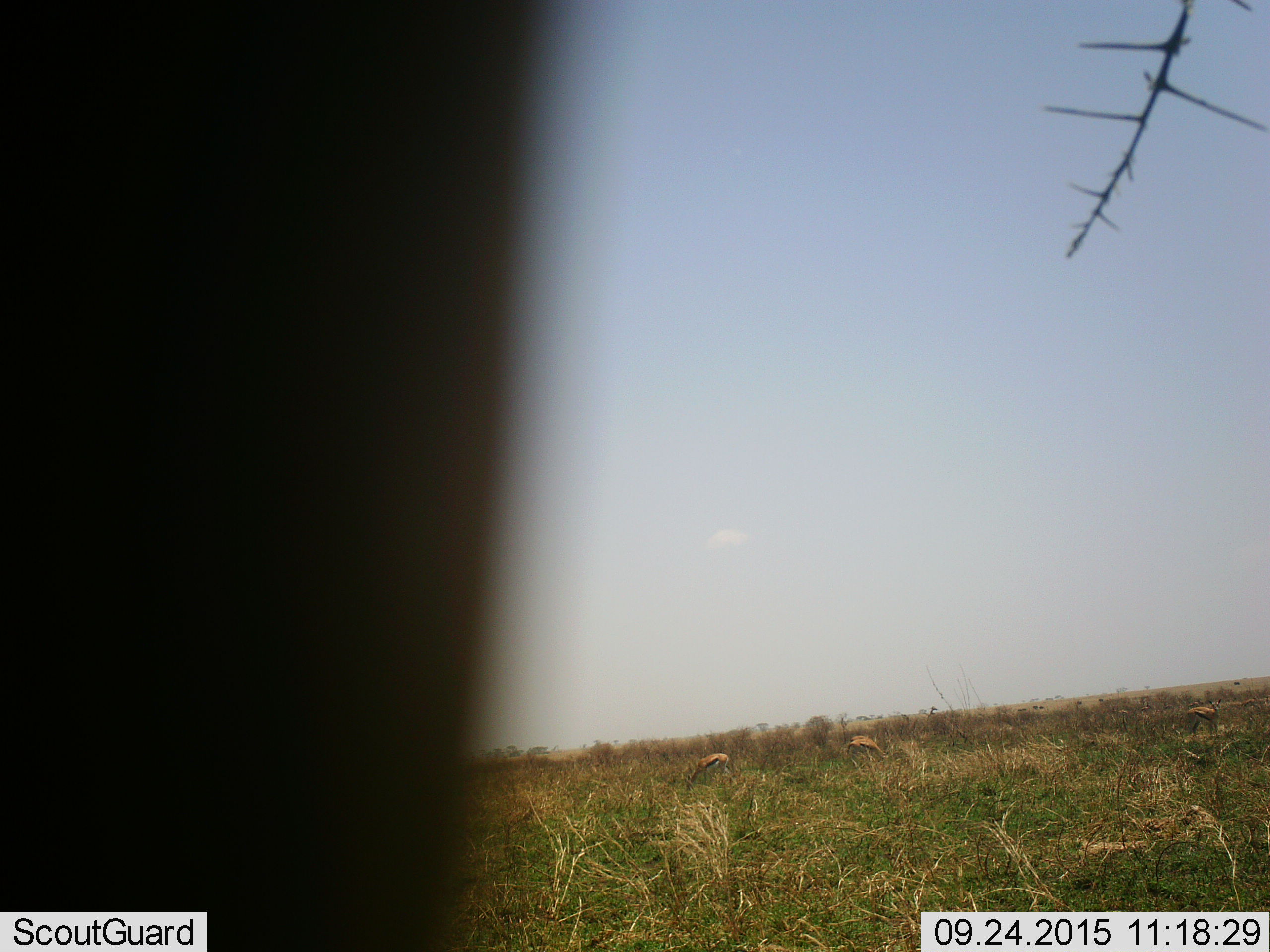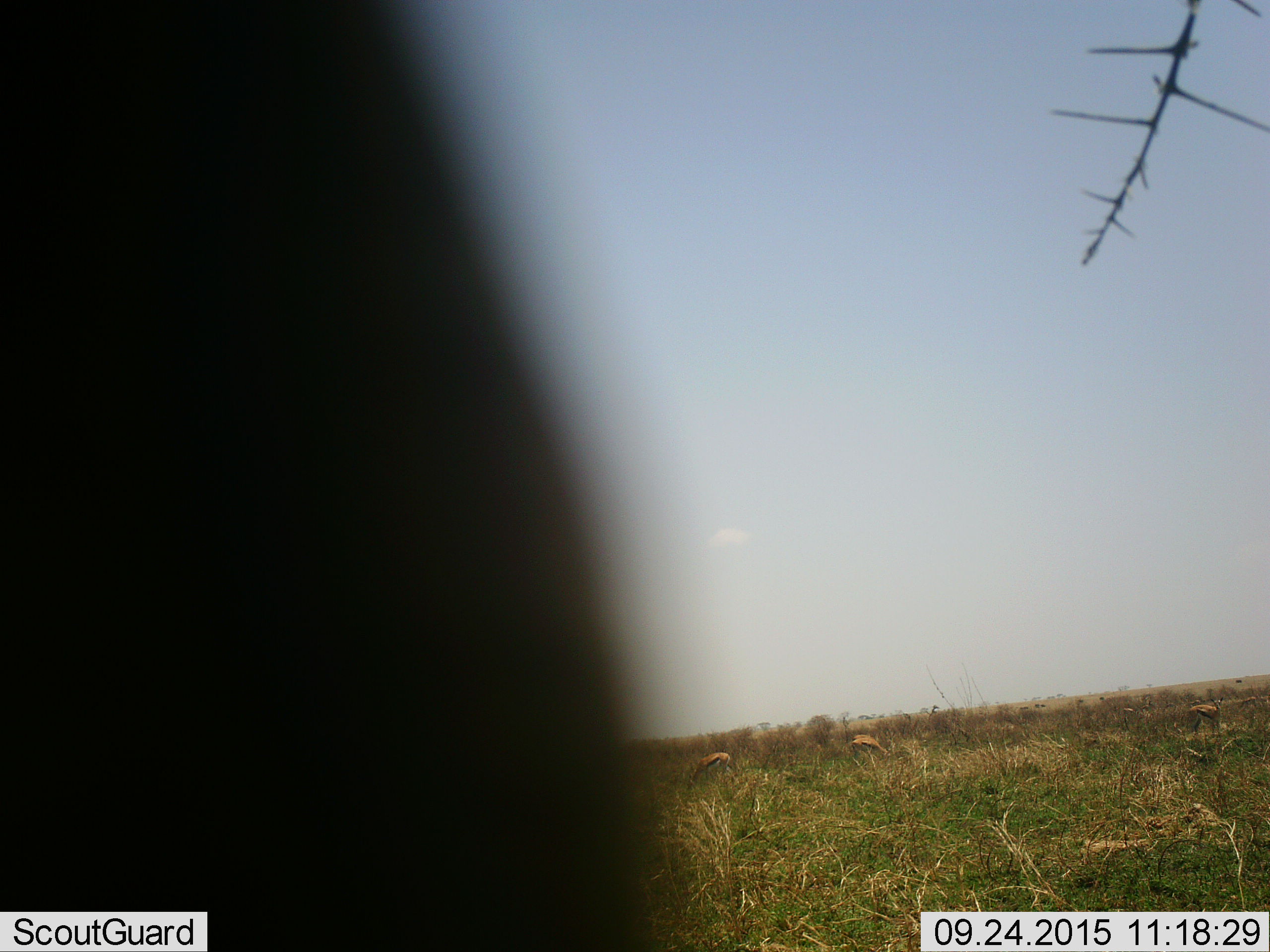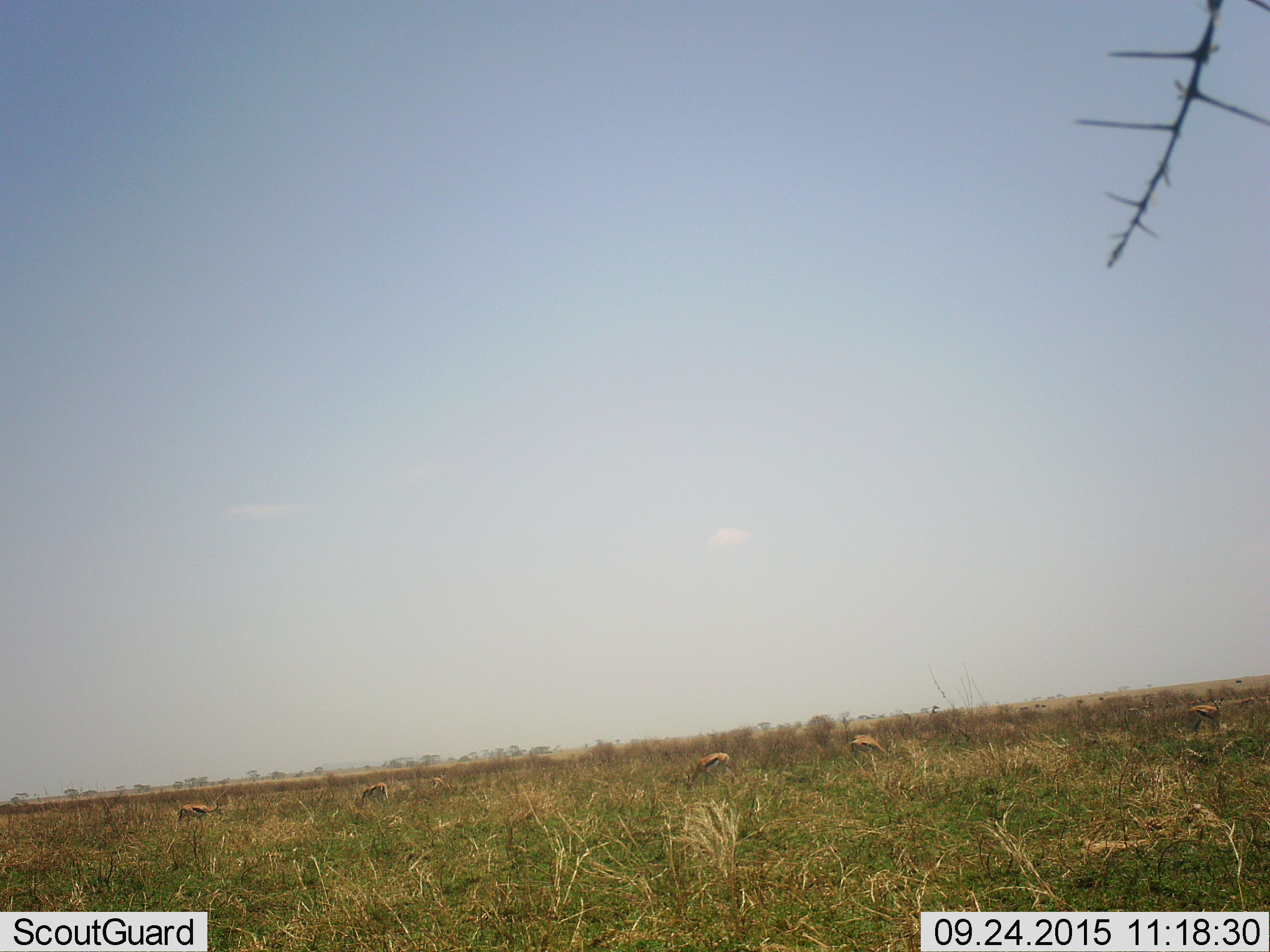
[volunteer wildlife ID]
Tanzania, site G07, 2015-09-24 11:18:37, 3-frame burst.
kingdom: Animalia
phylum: Chordata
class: Mammalia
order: Artiodactyla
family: Bovidae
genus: Eudorcas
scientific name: Eudorcas thomsonii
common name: thomson's gazelle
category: gazellethomsons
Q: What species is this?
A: Gazellethomsons (thomson's gazelle) (Eudorcas thomsonii).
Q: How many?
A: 6.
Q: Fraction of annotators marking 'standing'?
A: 50%.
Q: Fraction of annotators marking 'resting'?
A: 0%.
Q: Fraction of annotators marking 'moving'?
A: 25%.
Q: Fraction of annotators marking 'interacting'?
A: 0%.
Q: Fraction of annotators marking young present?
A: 0%.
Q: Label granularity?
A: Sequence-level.